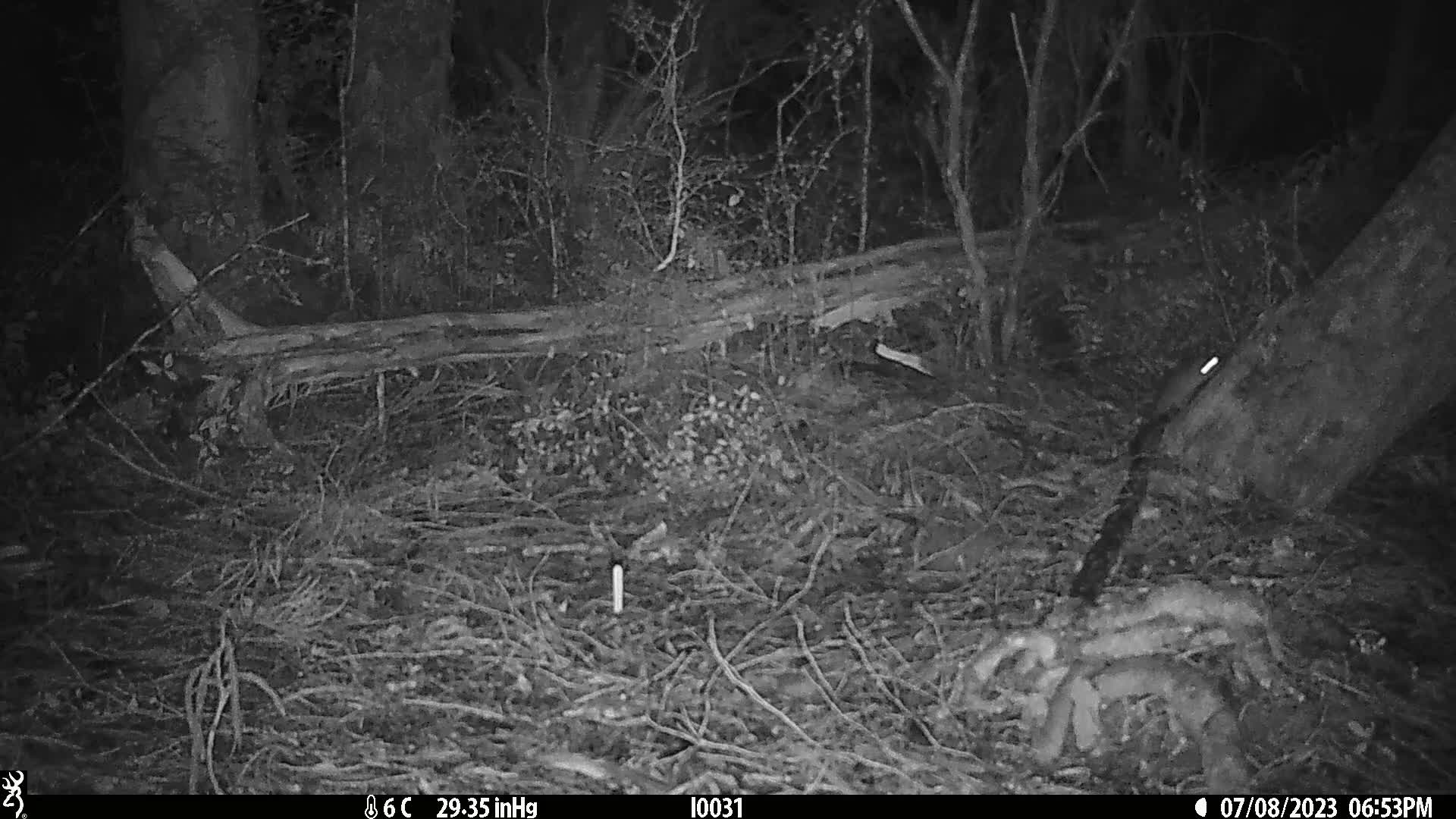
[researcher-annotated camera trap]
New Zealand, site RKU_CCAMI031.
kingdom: Animalia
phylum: Chordata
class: Mammalia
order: Rodentia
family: Muridae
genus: Rattus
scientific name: Rattus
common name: rat